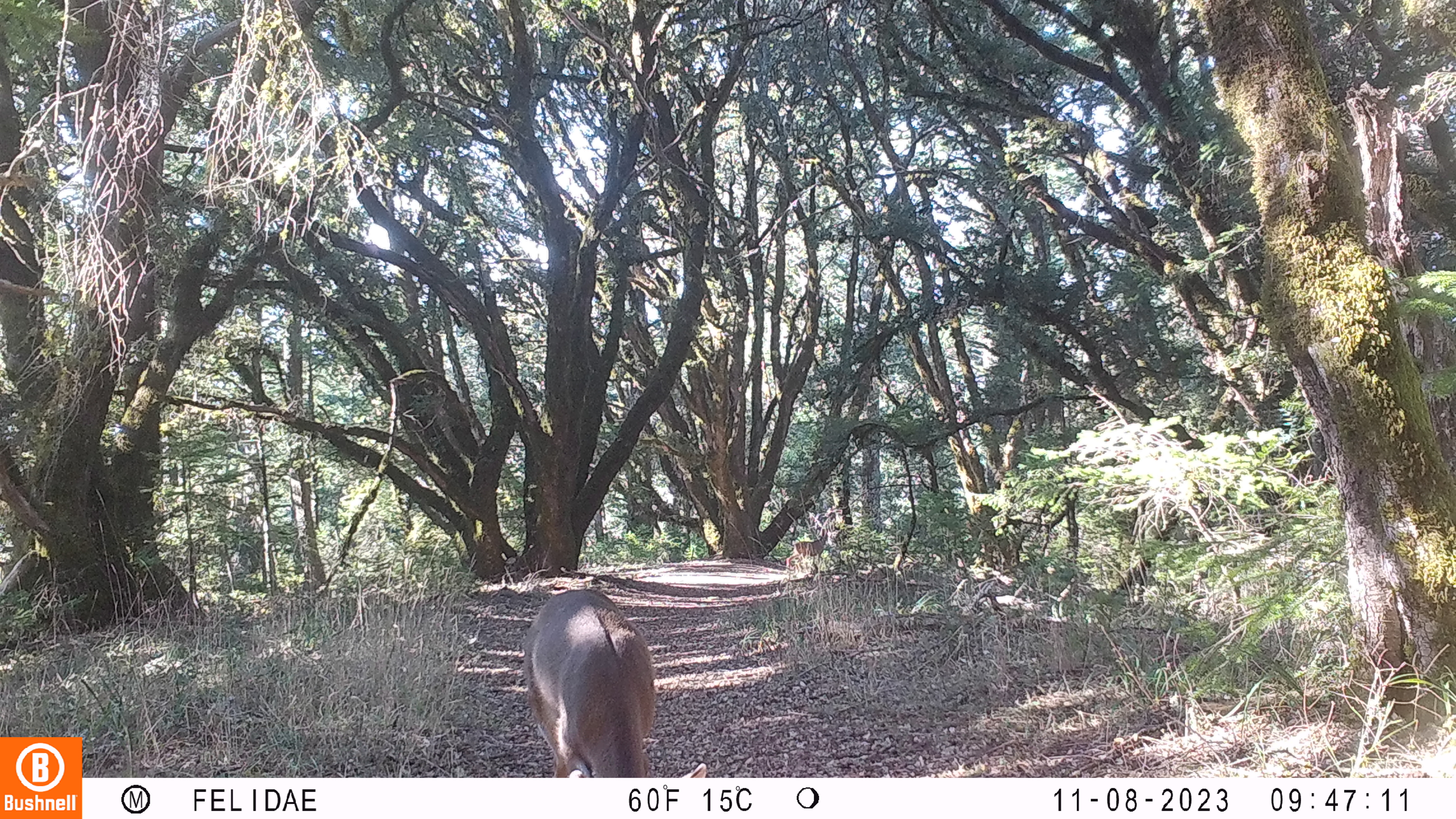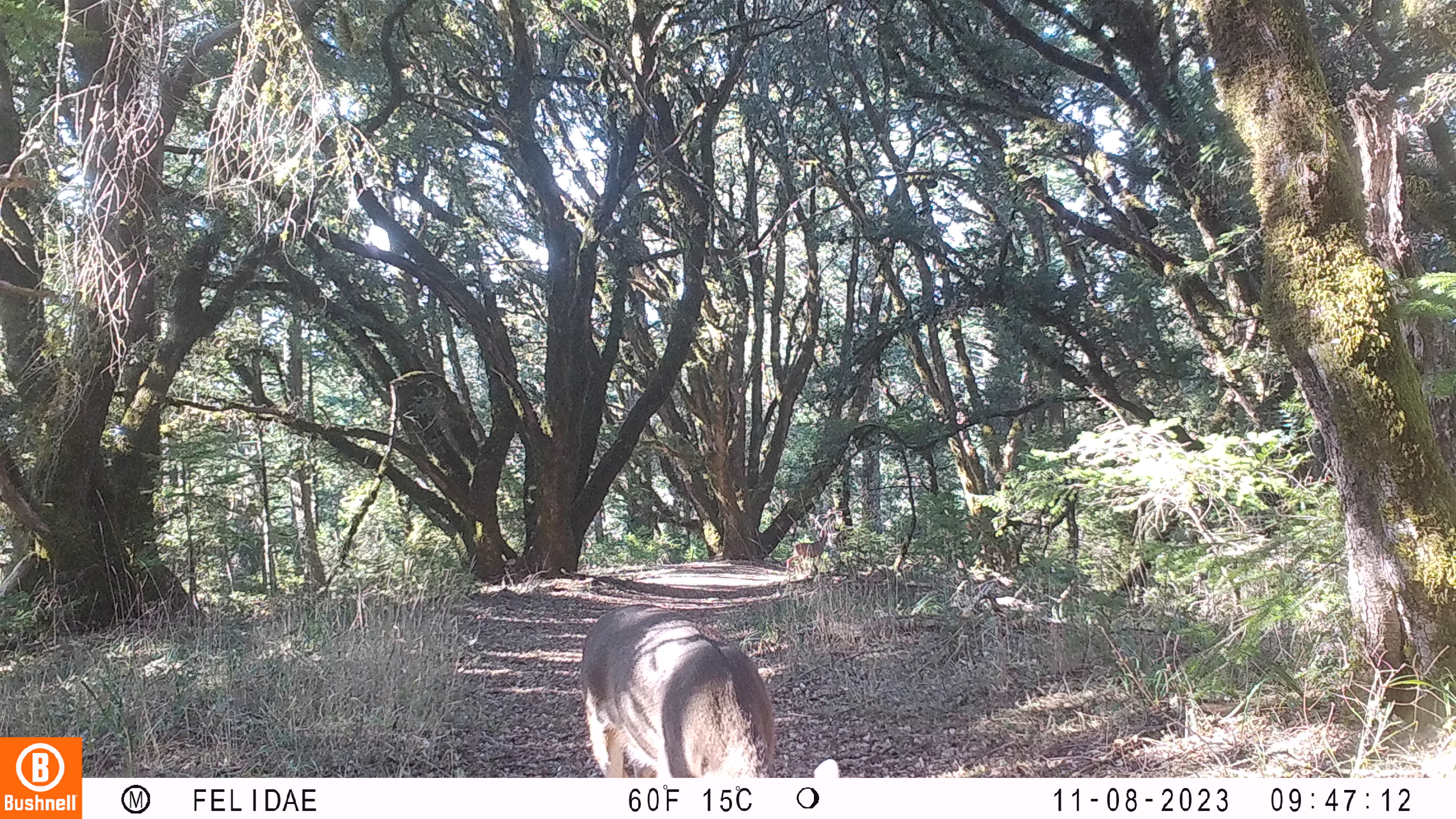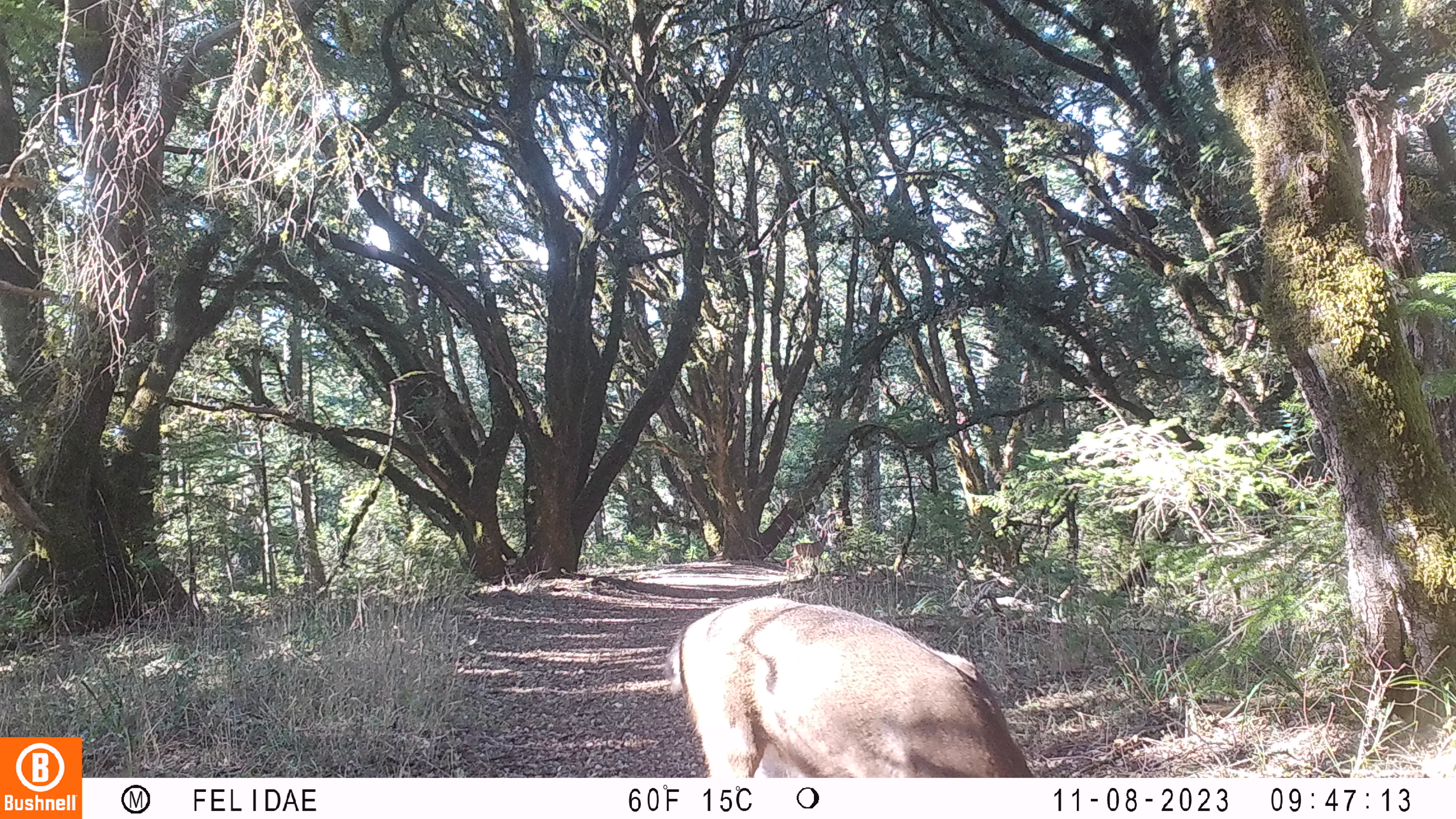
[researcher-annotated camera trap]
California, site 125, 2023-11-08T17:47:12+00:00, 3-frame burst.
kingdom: Animalia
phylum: Chordata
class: Mammalia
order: Artiodactyla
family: Cervidae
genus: Odocoileus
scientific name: Odocoileus hemionus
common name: mule deer